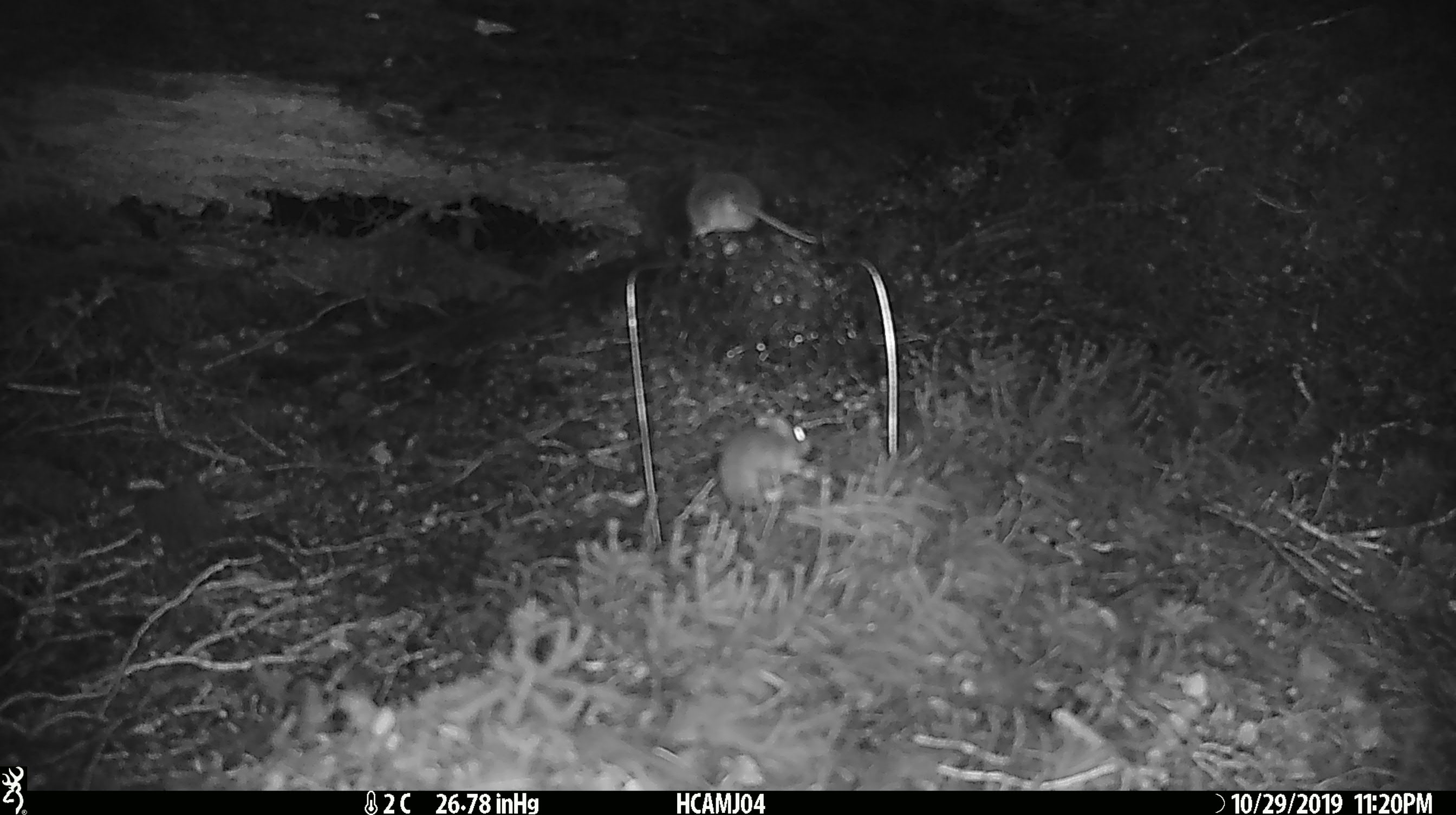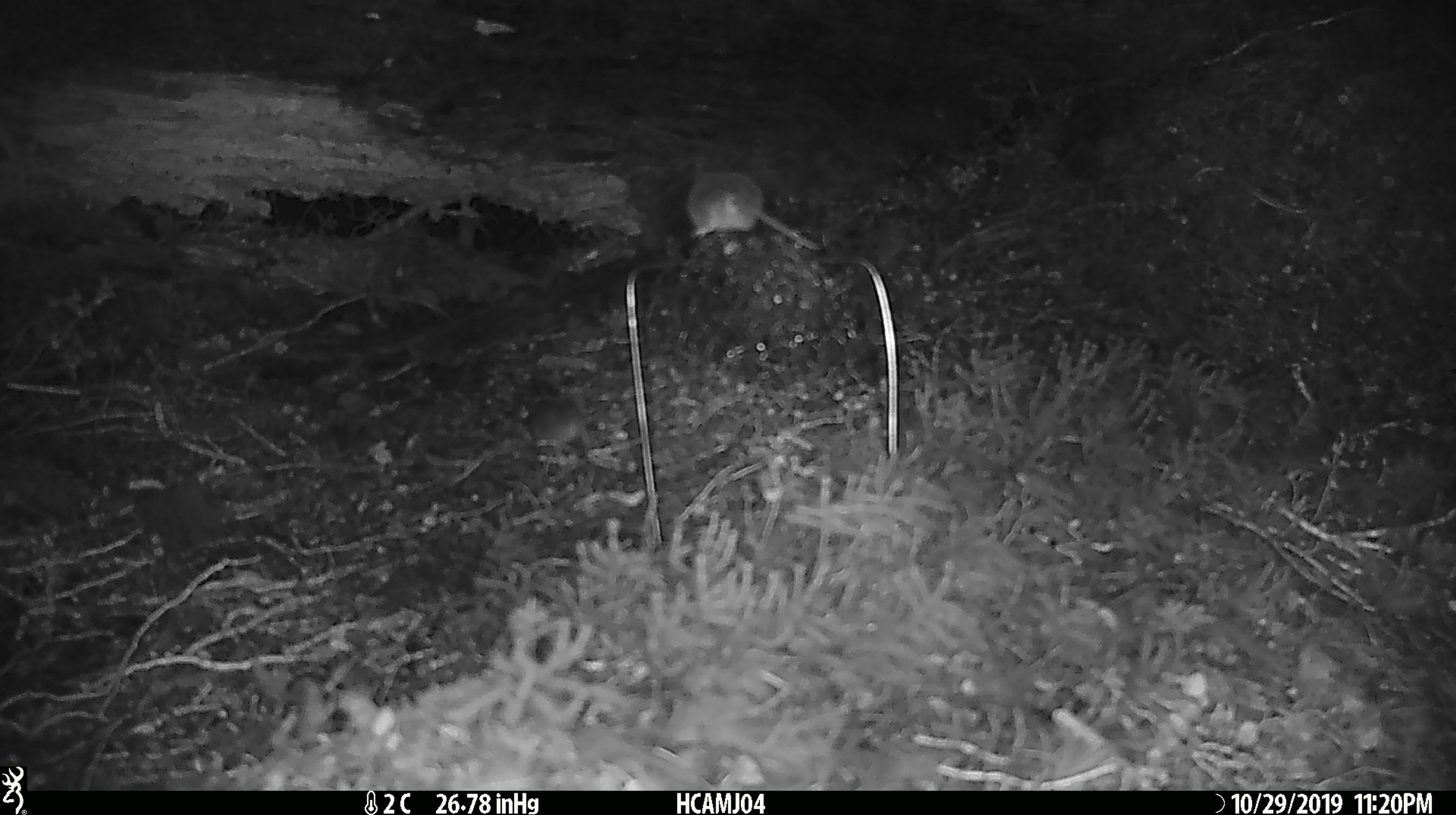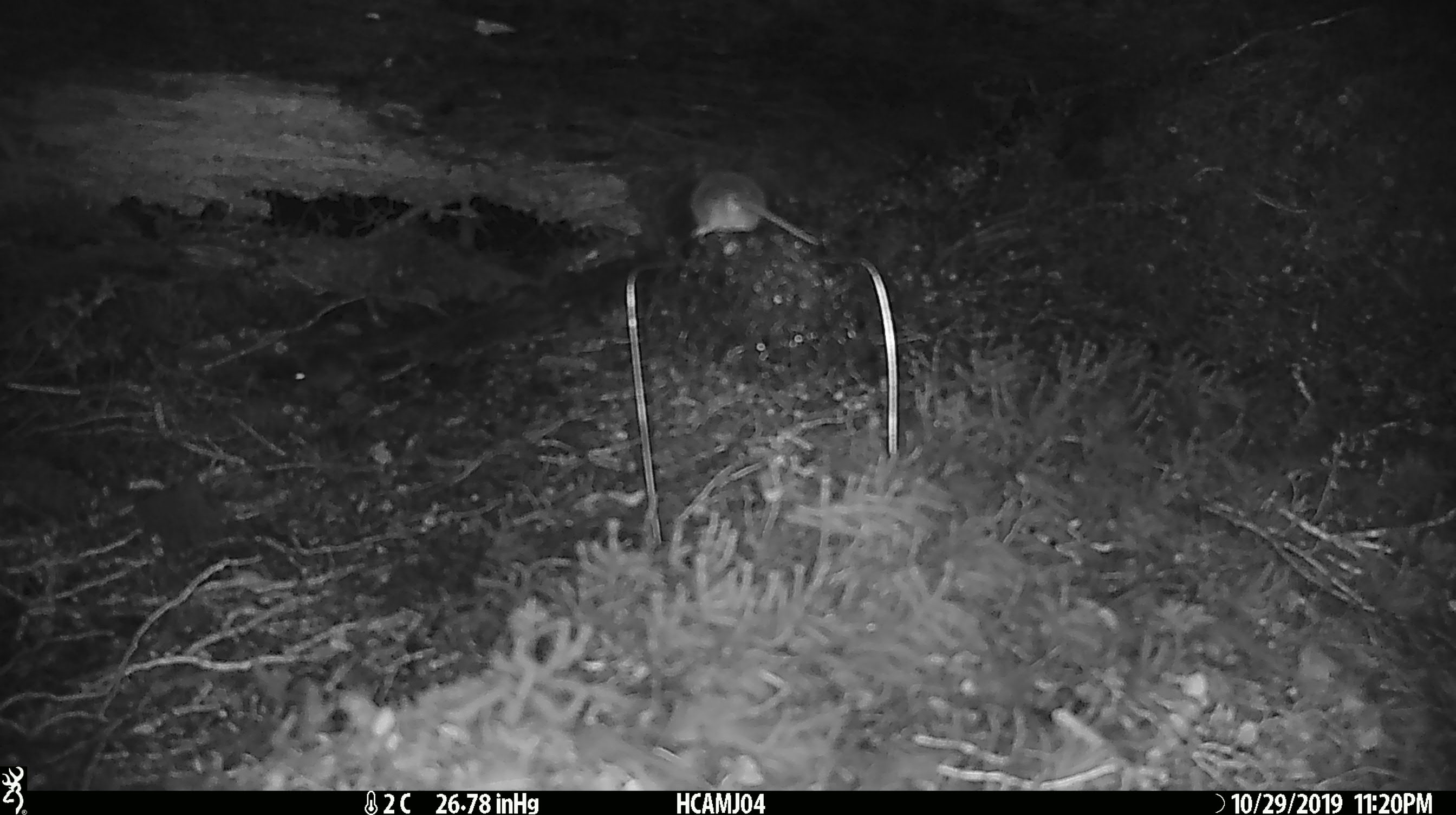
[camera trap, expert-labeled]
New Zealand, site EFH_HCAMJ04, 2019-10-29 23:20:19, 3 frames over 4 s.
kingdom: Animalia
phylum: Chordata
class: Mammalia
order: Rodentia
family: Muridae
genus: Mus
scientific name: Mus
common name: mouse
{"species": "mouse (Mus)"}